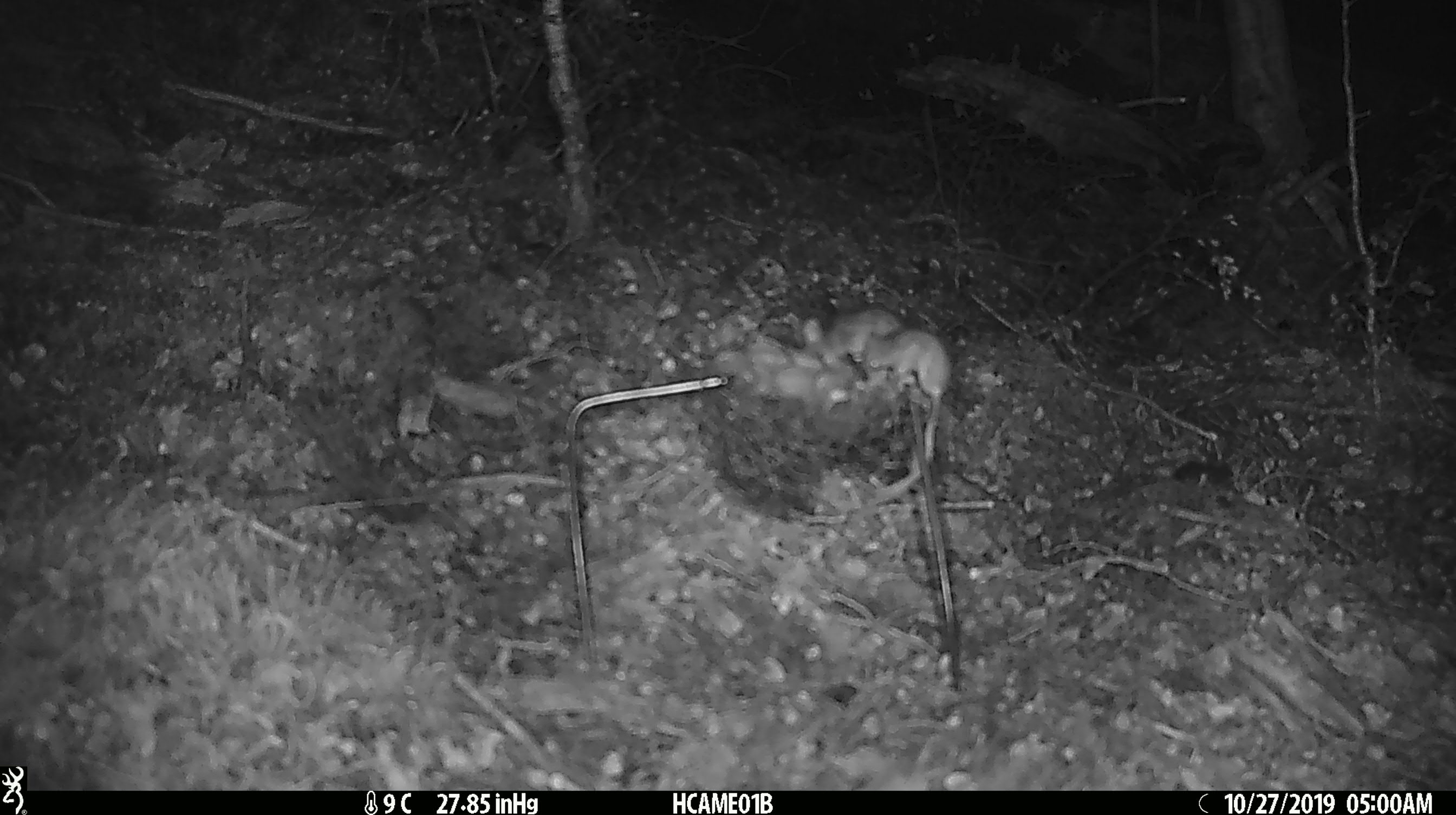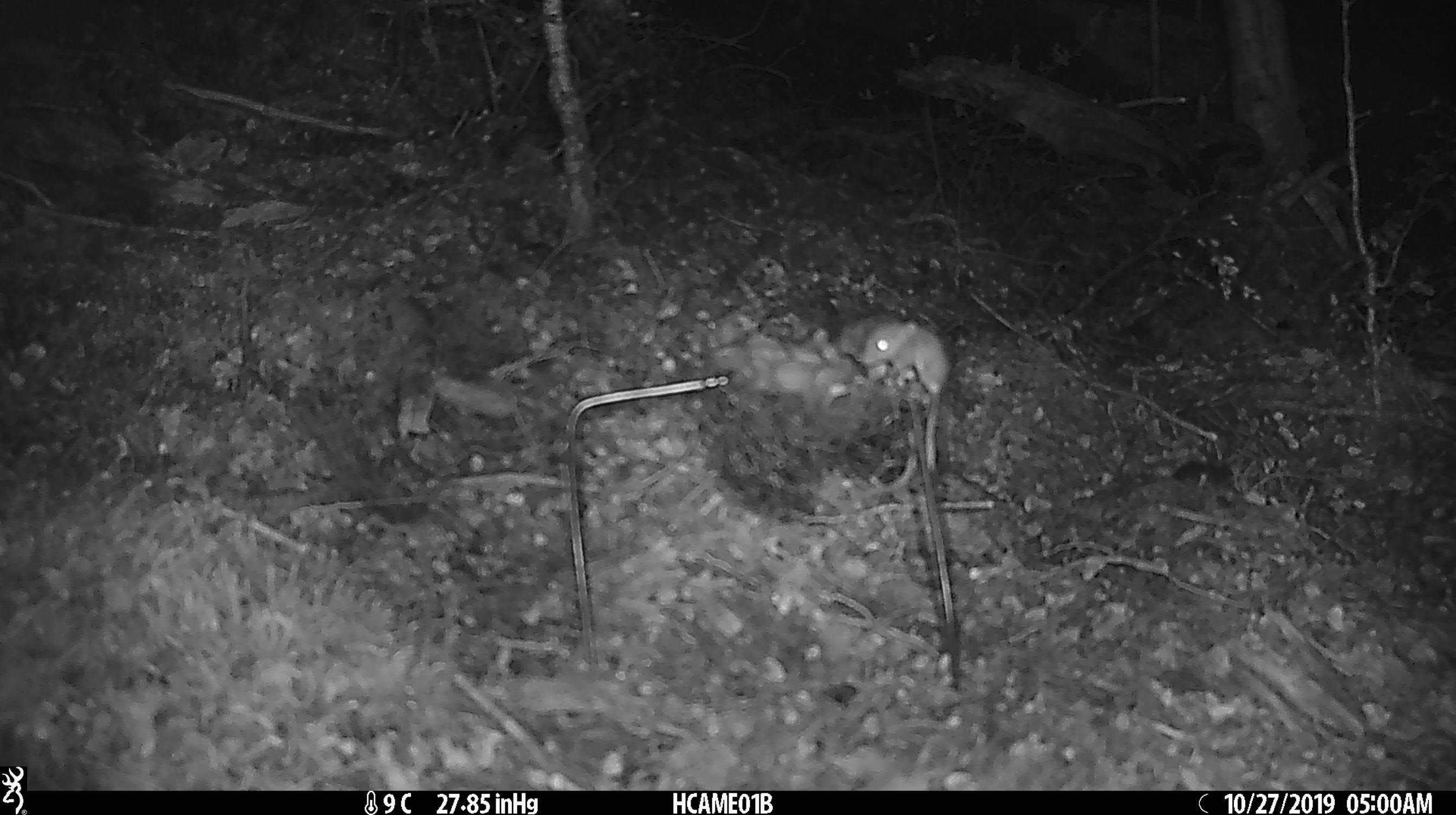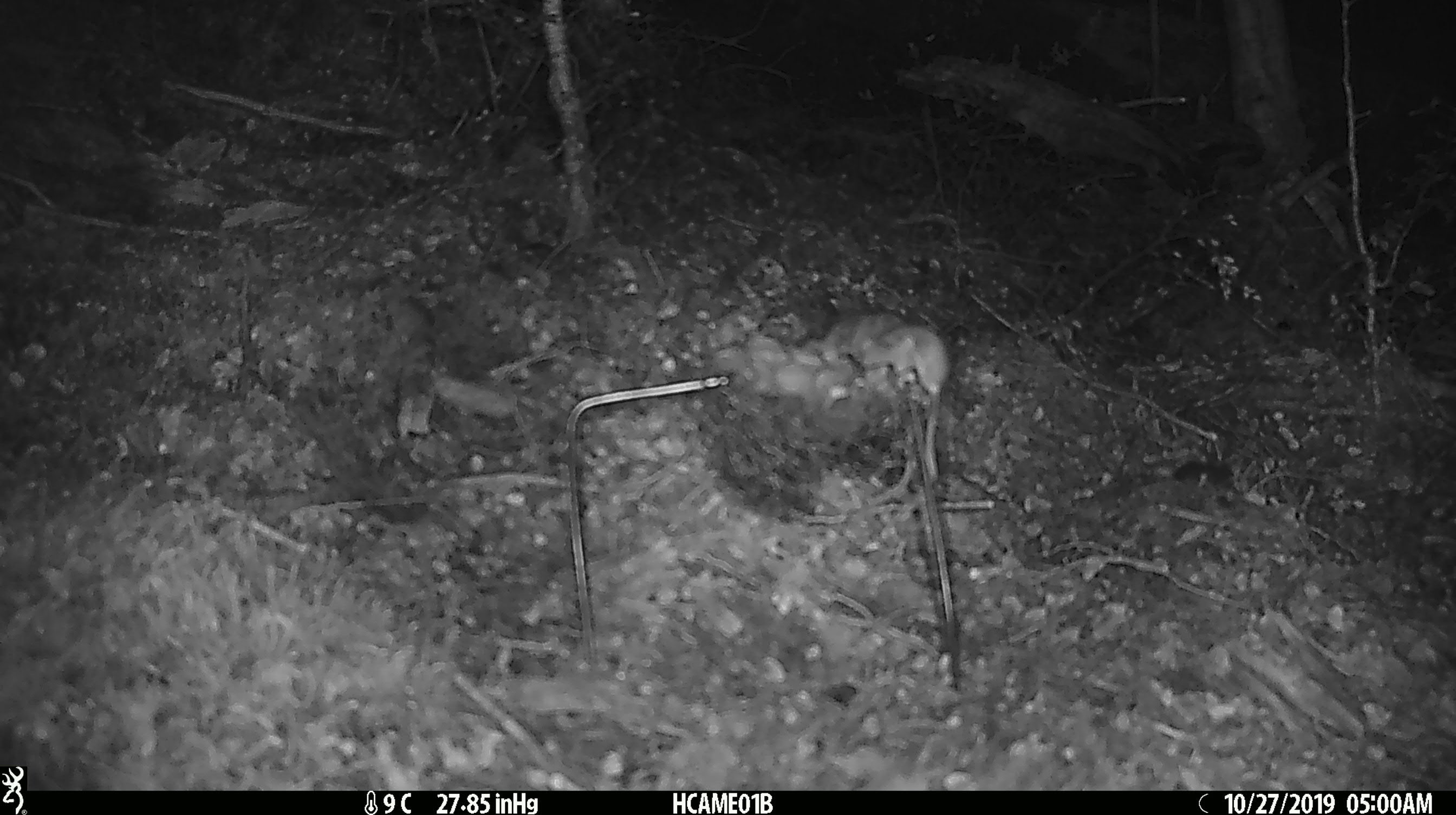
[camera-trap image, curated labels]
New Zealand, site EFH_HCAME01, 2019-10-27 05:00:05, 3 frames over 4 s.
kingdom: Animalia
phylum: Chordata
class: Mammalia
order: Rodentia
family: Muridae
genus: Mus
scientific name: Mus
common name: mouse